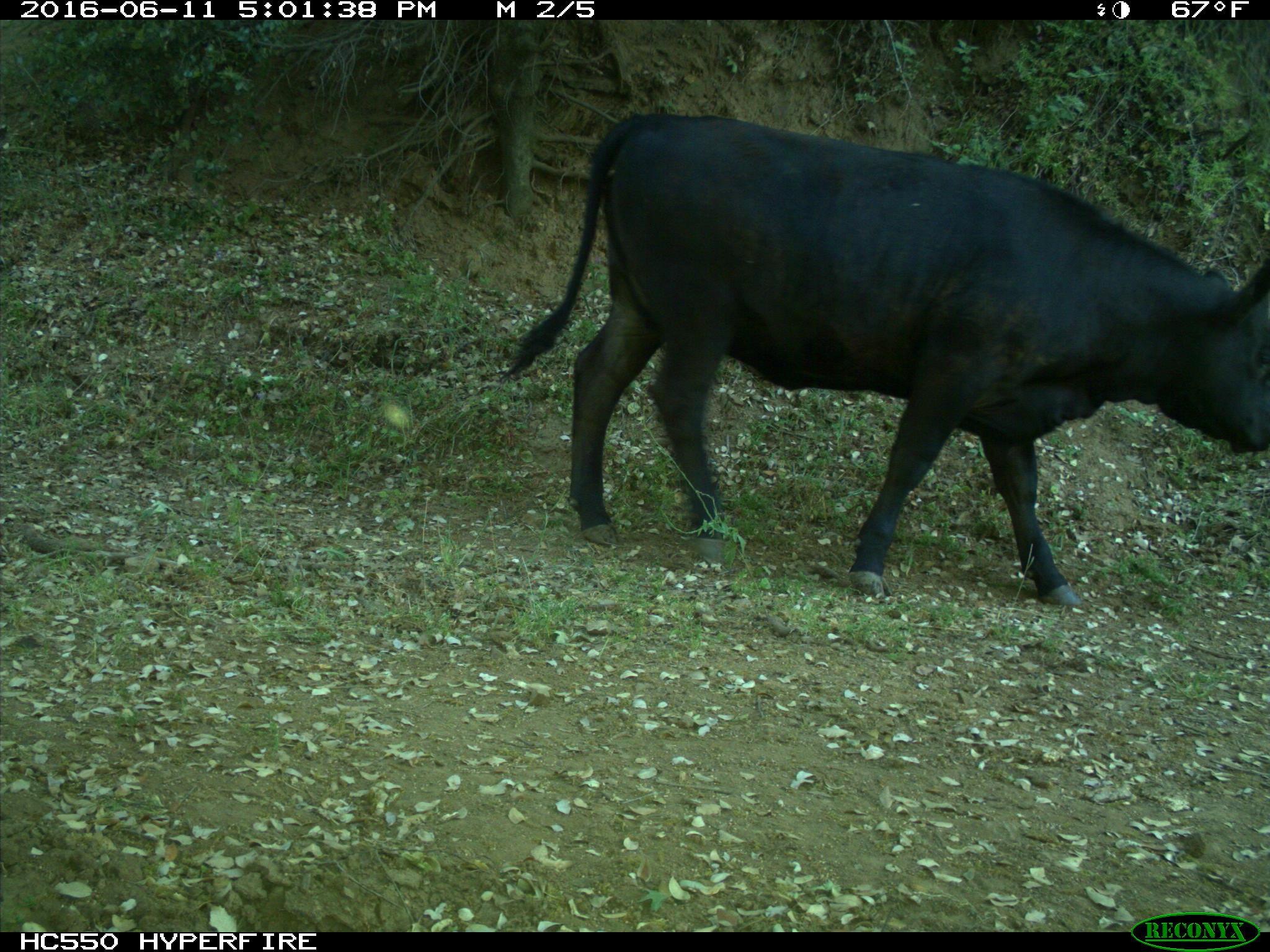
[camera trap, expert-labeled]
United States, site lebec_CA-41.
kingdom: Animalia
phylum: Chordata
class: Mammalia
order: Artiodactyla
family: Bovidae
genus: Bos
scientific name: Bos taurus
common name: domestic cow